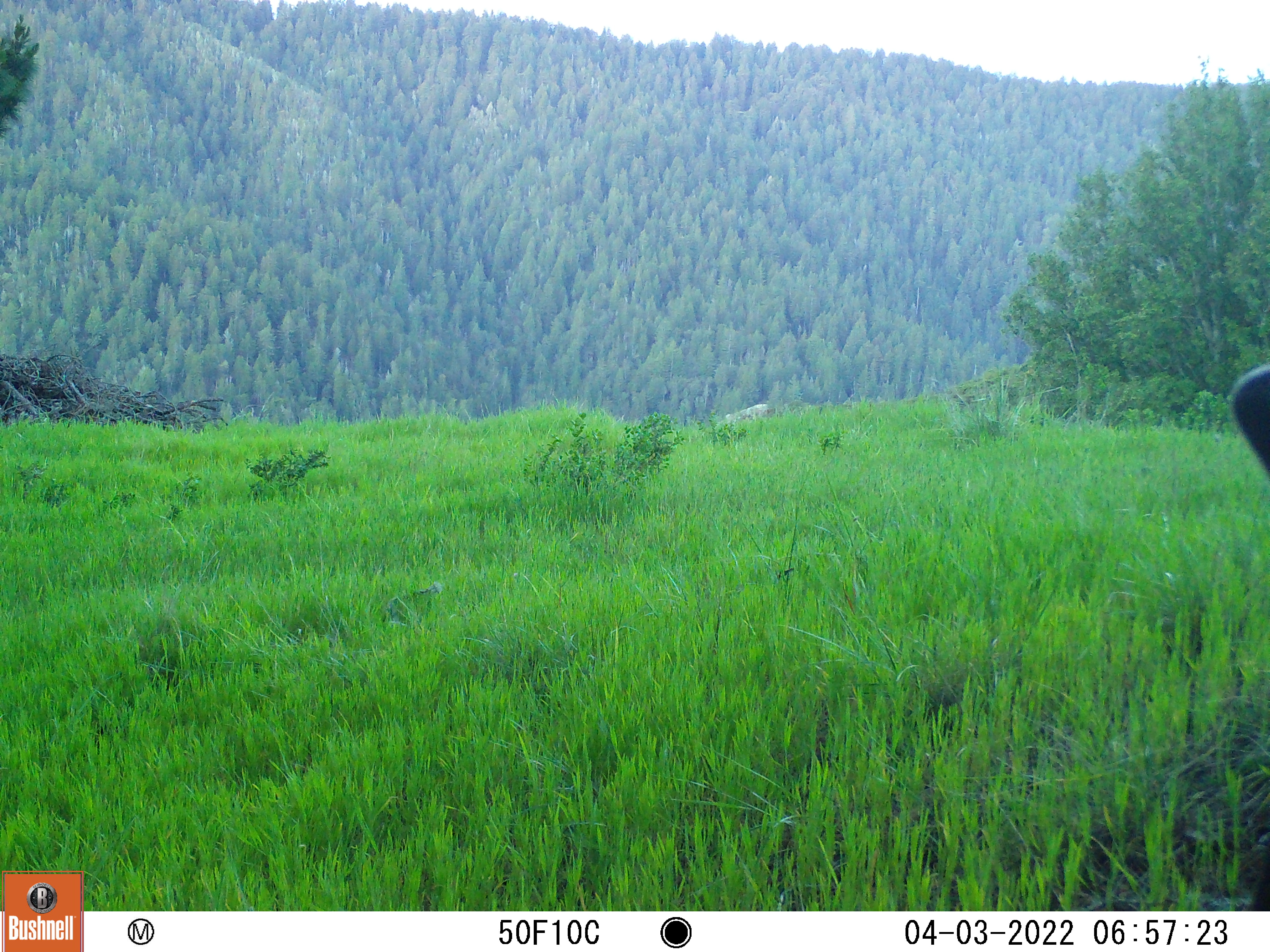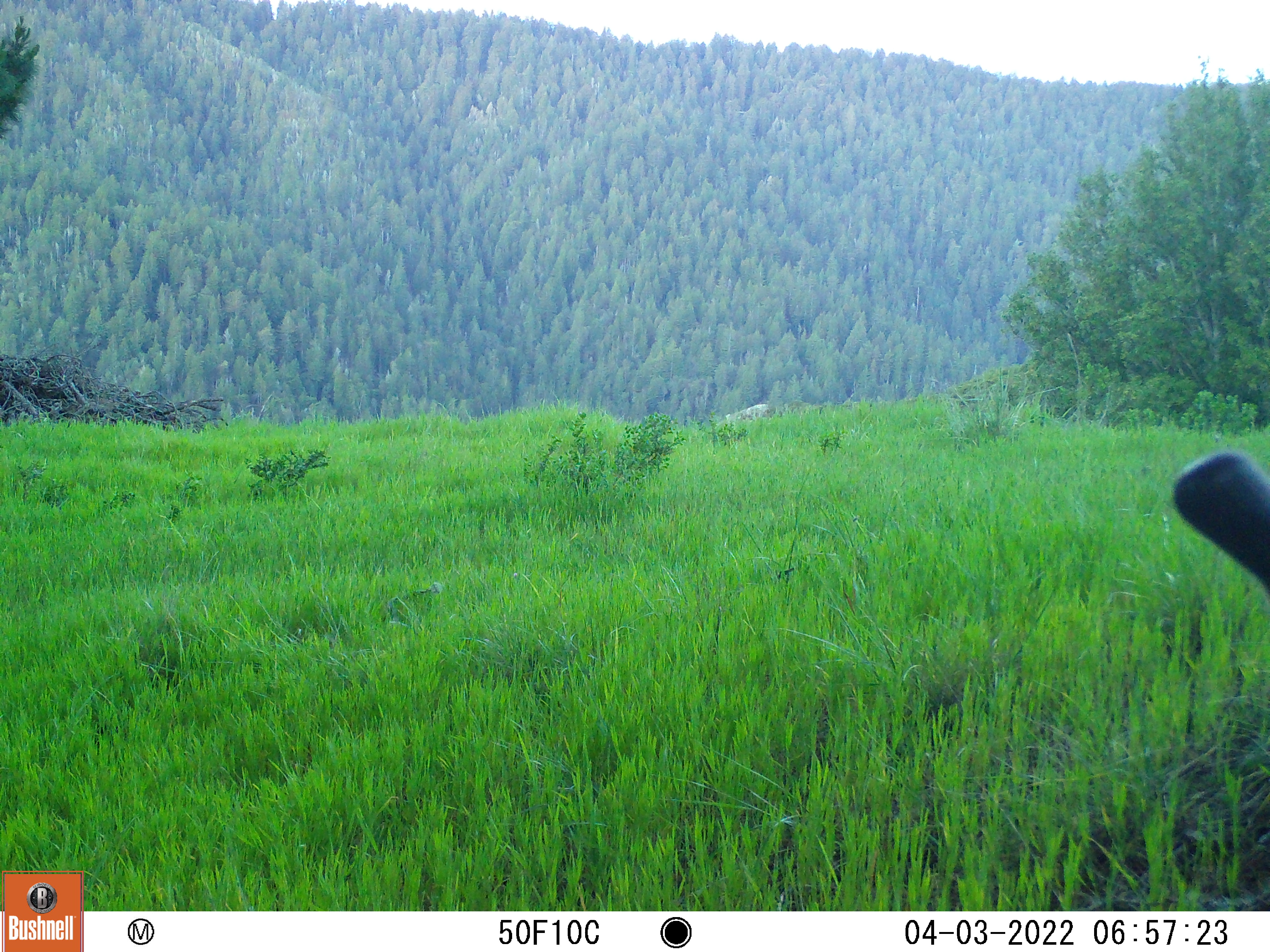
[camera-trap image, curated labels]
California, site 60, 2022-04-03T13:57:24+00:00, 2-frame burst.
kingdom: Animalia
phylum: Chordata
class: Mammalia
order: Artiodactyla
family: Cervidae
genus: Odocoileus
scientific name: Odocoileus hemionus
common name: mule deer